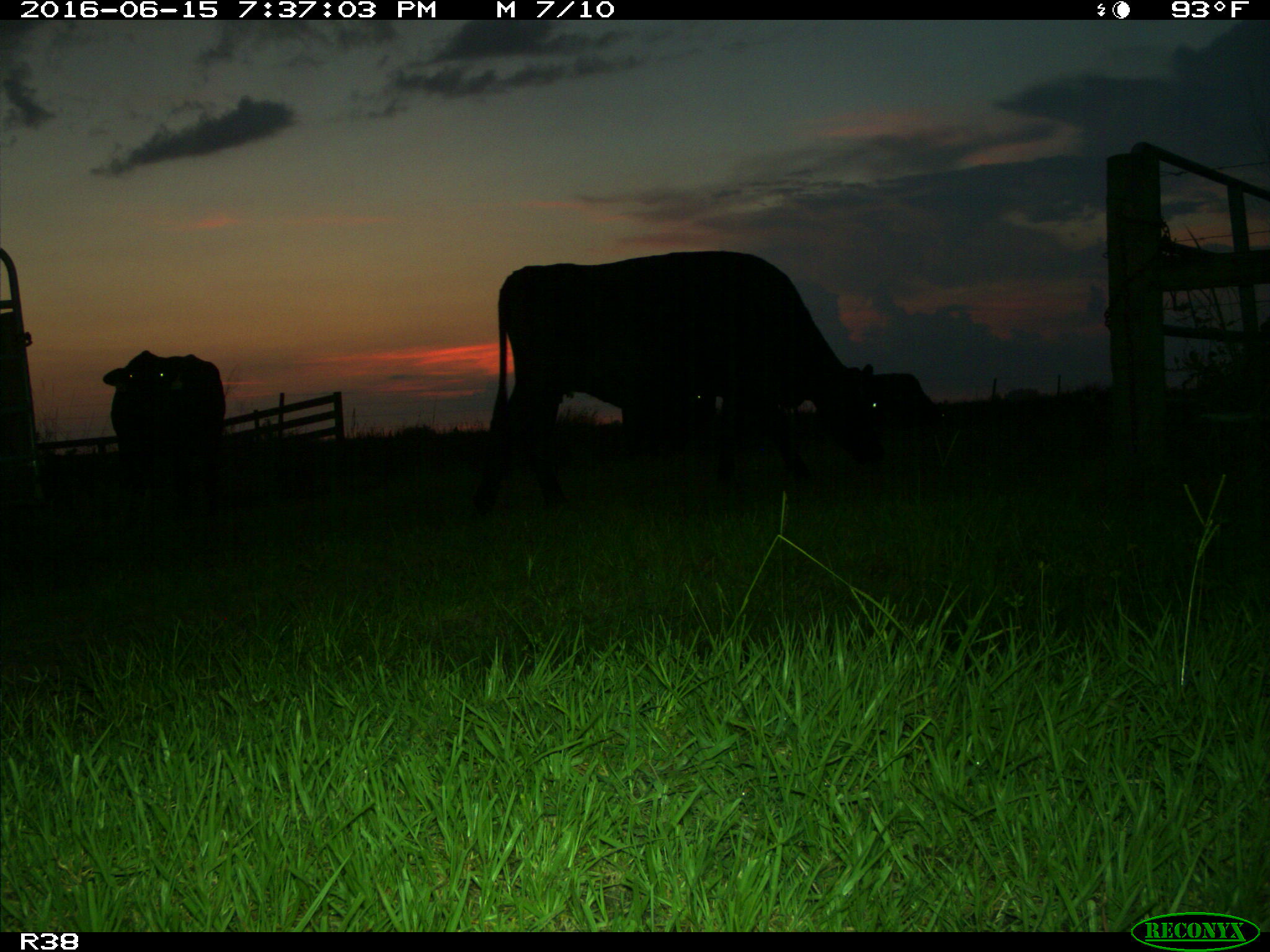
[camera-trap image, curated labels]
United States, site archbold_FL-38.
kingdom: Animalia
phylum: Chordata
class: Mammalia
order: Artiodactyla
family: Bovidae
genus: Bos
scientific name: Bos taurus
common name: domestic cow